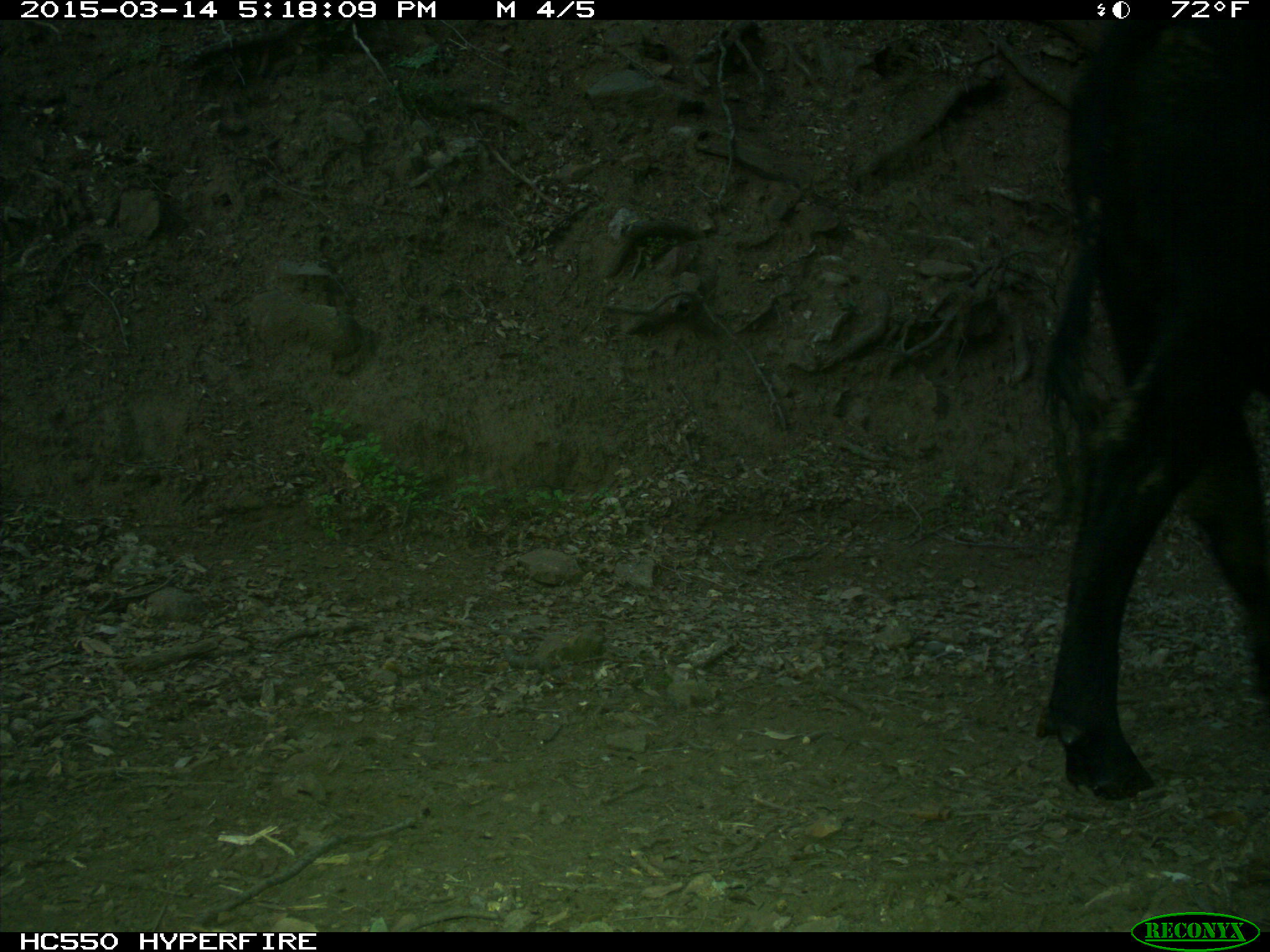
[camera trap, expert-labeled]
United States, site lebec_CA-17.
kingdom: Animalia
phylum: Chordata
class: Mammalia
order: Artiodactyla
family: Bovidae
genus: Bos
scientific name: Bos taurus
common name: domestic cow